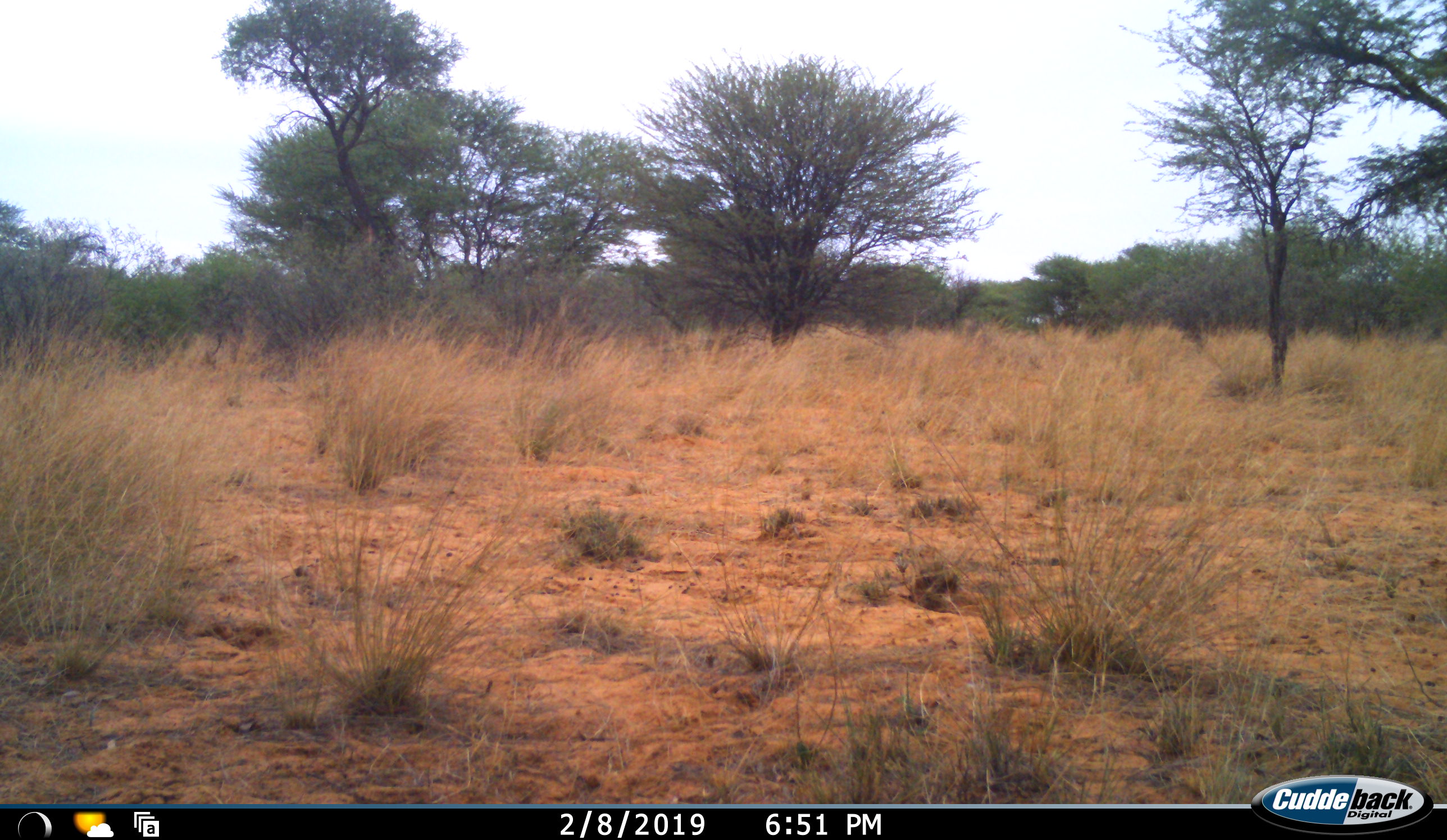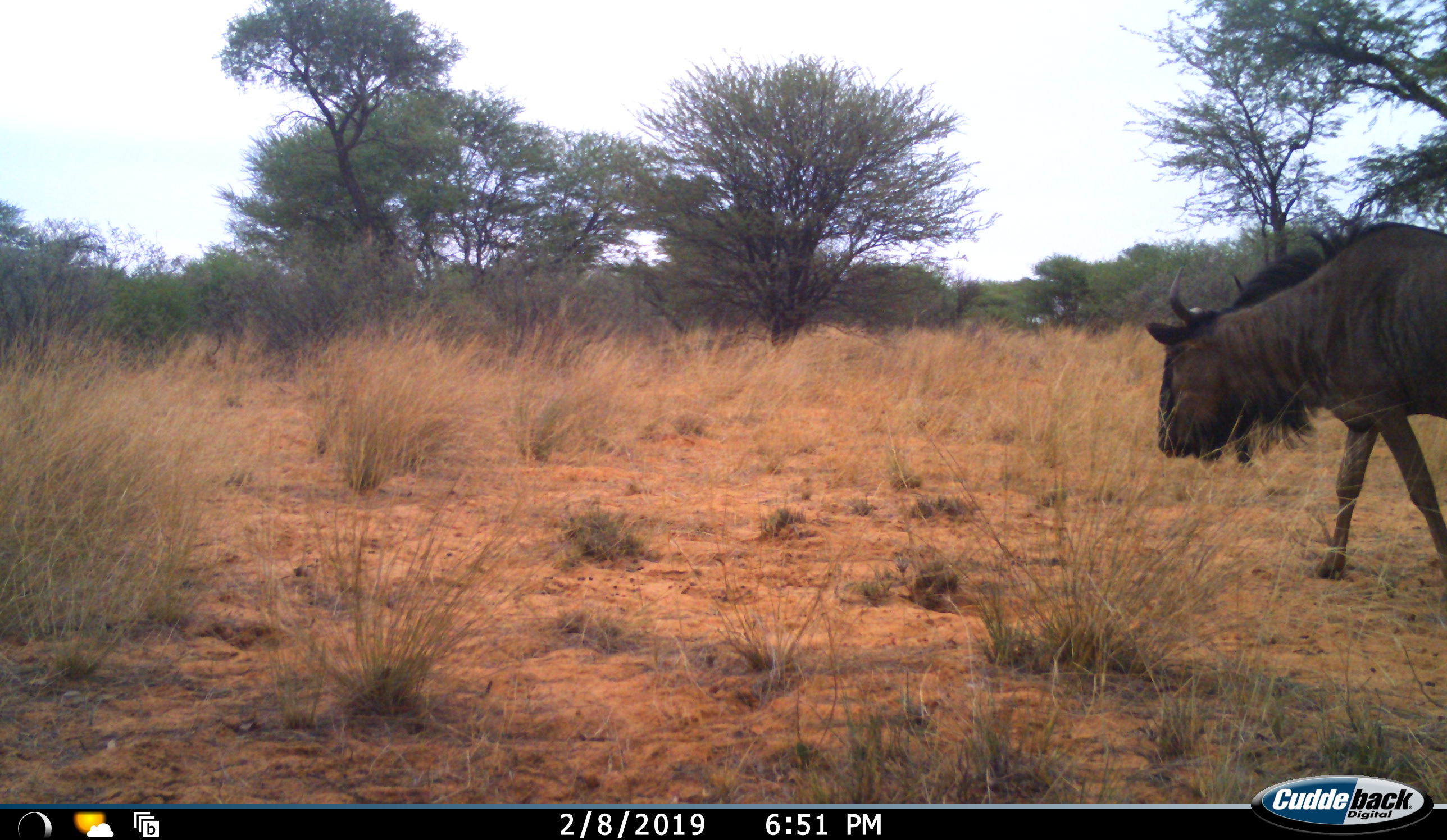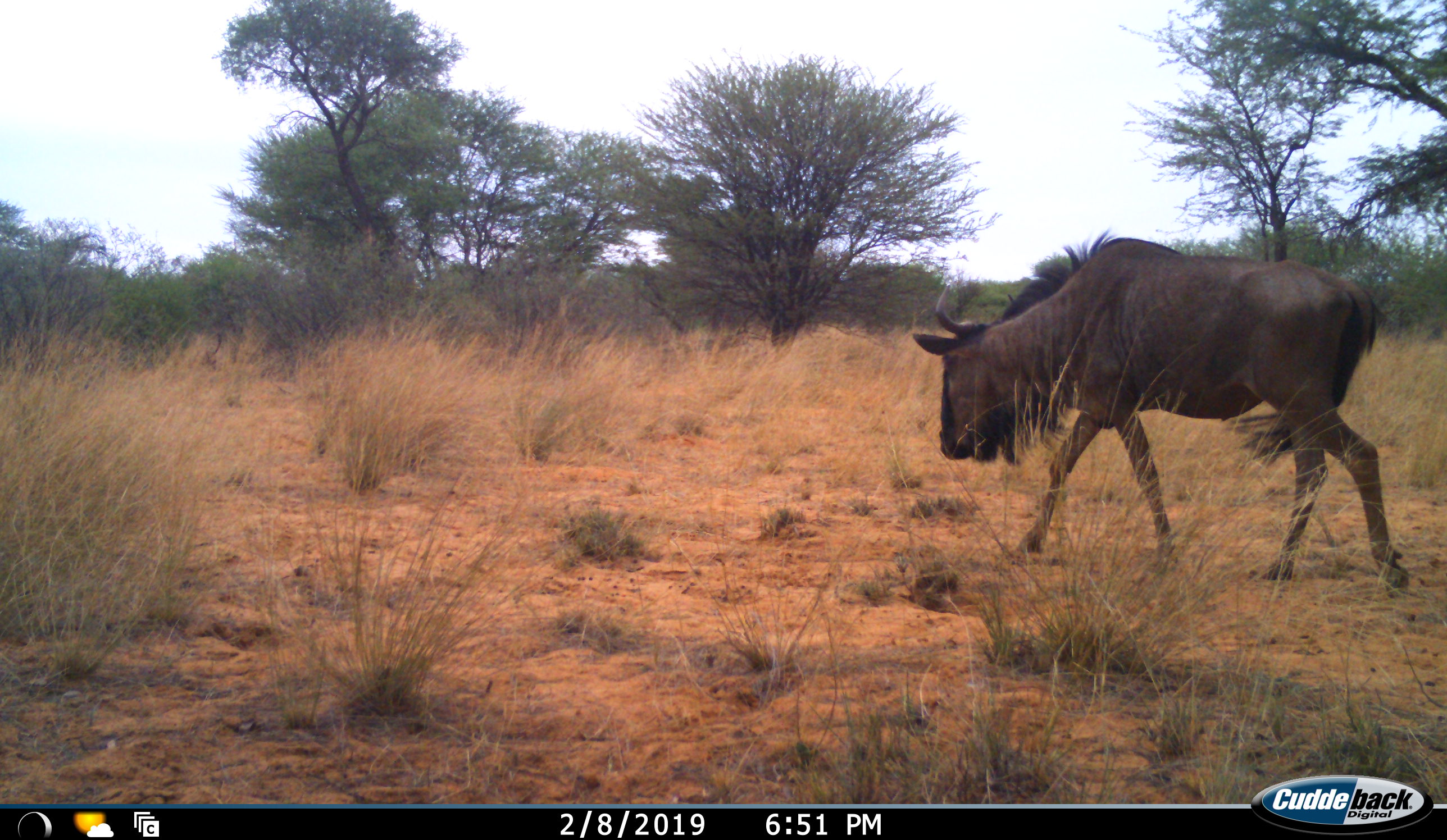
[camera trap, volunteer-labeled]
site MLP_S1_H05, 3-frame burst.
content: unidentified animal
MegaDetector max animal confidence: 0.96